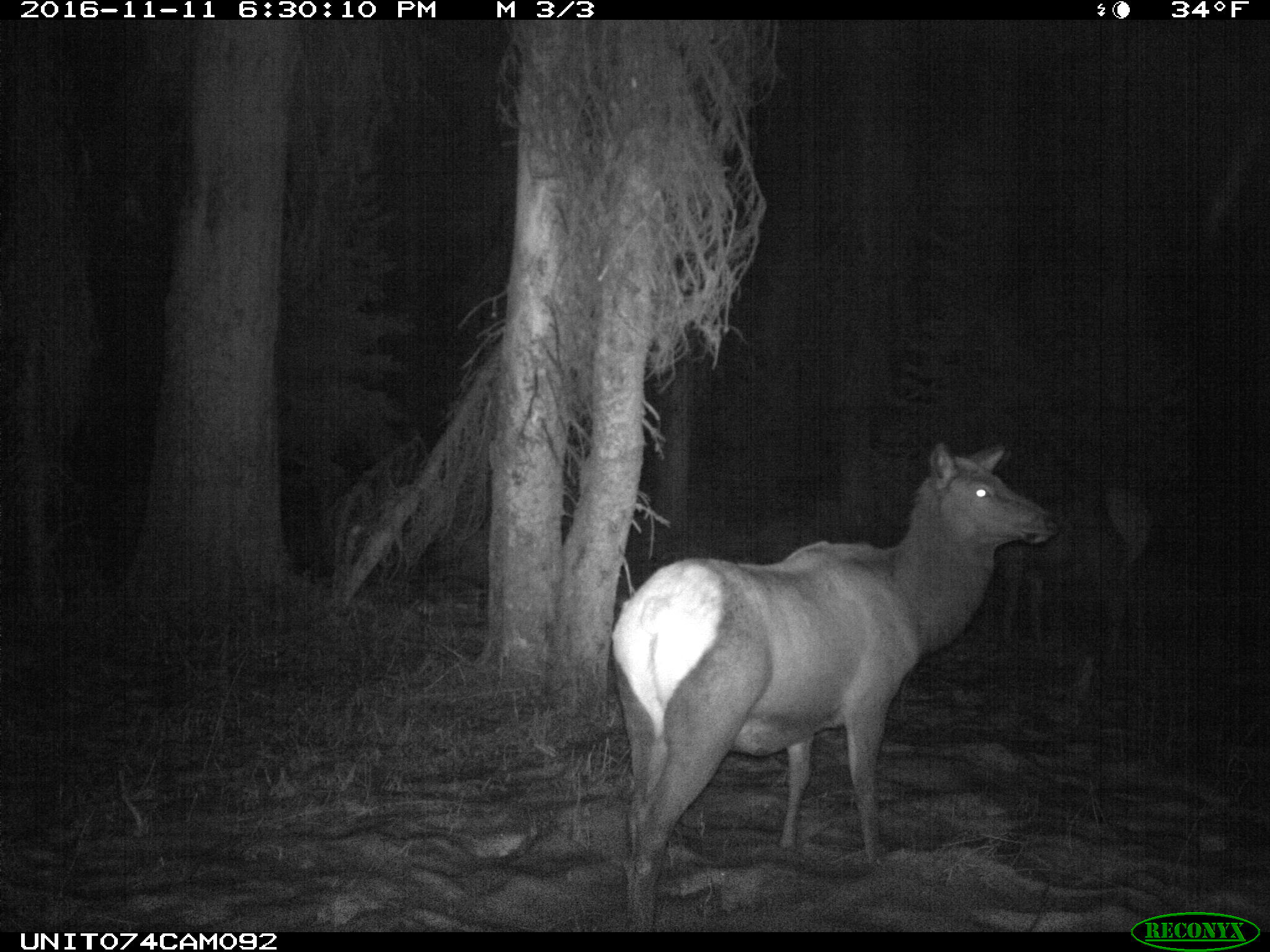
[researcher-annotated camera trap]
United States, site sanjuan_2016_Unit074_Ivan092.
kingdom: Animalia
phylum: Chordata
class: Mammalia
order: Artiodactyla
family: Cervidae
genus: Cervus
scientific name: Cervus elaphus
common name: red deer